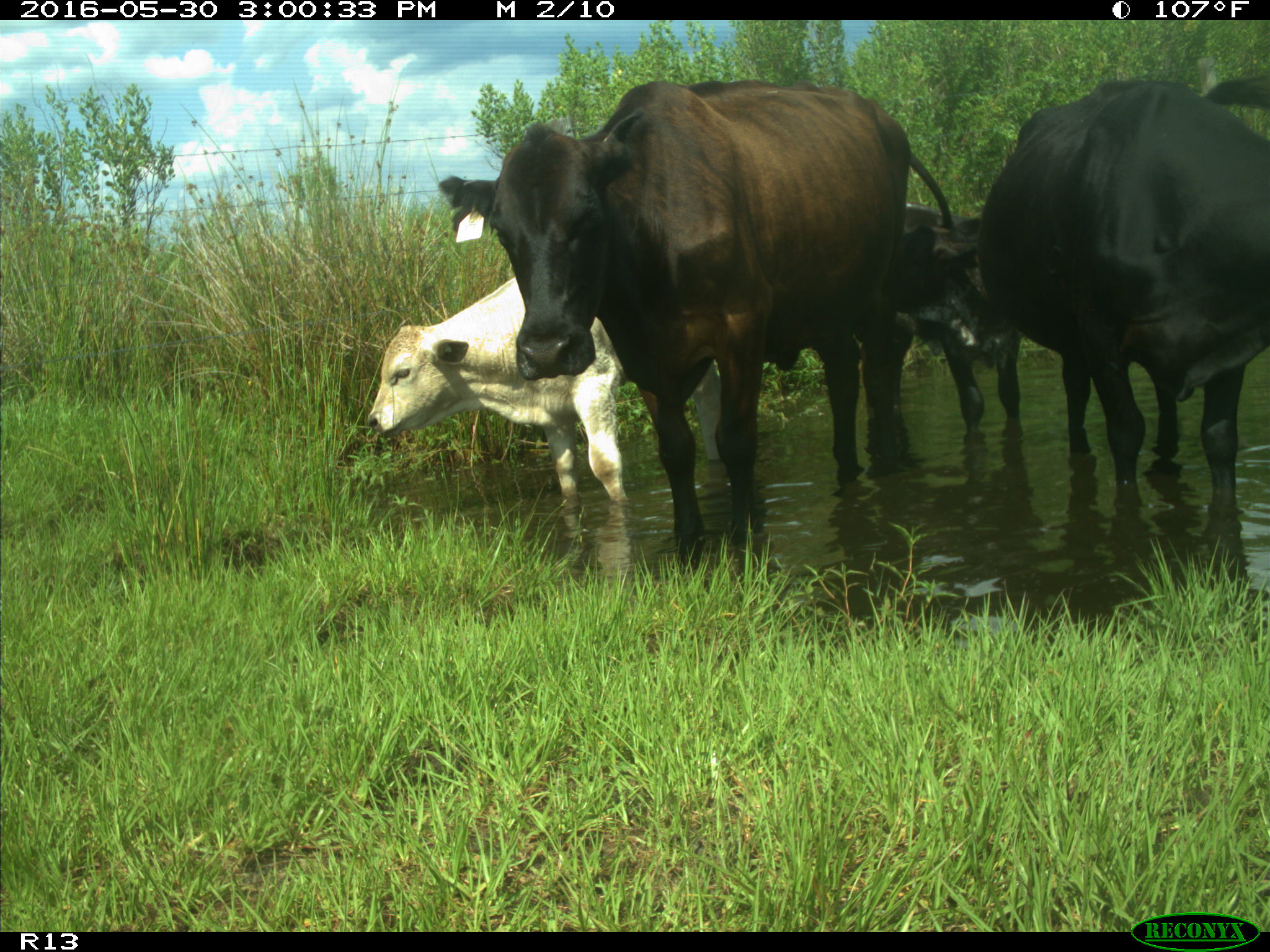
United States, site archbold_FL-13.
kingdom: Animalia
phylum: Chordata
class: Mammalia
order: Artiodactyla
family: Bovidae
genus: Bos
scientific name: Bos taurus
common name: domestic cow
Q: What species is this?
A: Bos taurus (domestic cow).